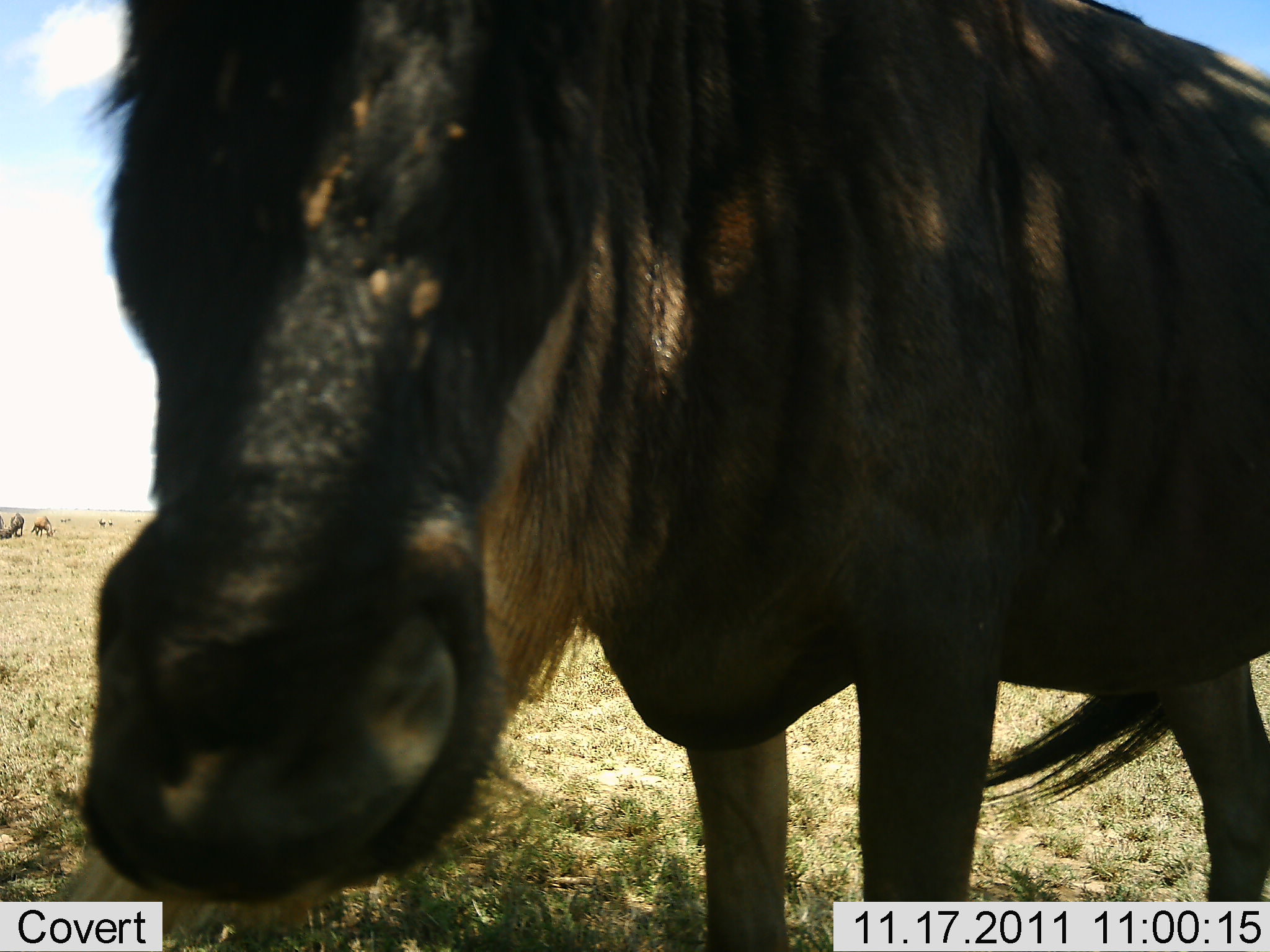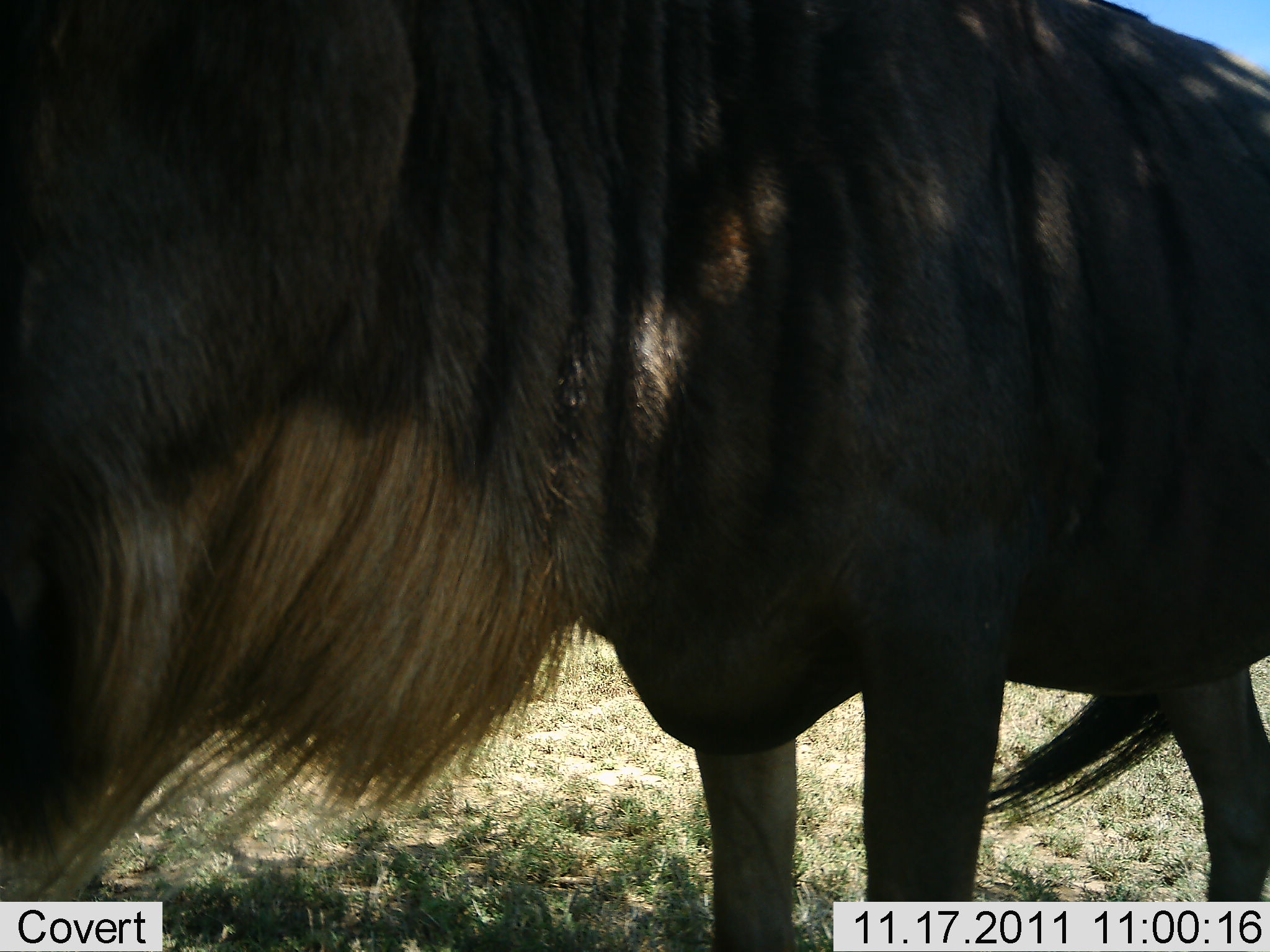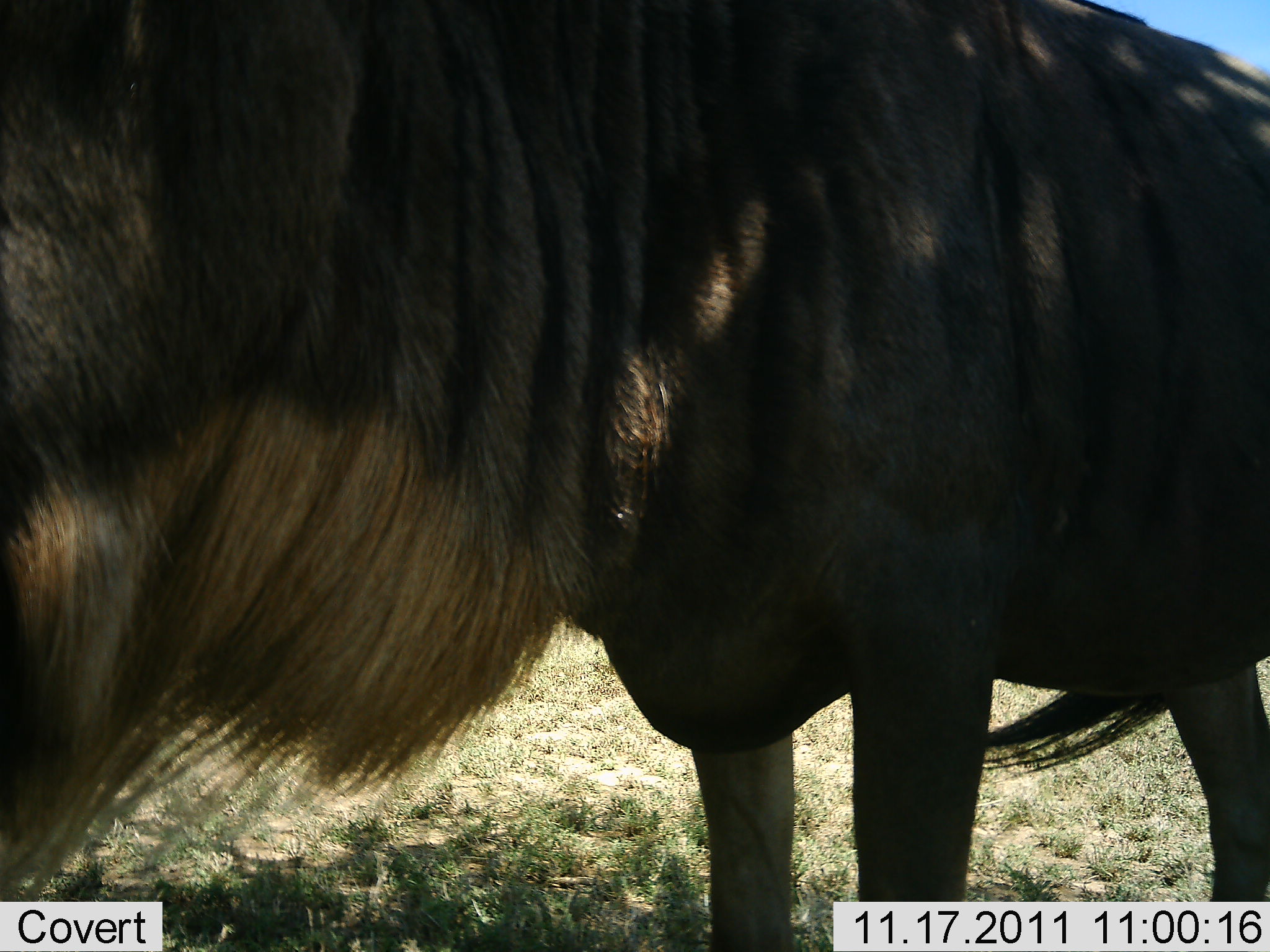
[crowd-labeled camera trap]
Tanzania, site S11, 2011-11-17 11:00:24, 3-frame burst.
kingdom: Animalia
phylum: Chordata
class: Mammalia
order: Artiodactyla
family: Bovidae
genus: Connochaetes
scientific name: Connochaetes taurinus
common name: blue wildebeest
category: wildebeest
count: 1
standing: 100%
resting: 0%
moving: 0%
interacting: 8%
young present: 0%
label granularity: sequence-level